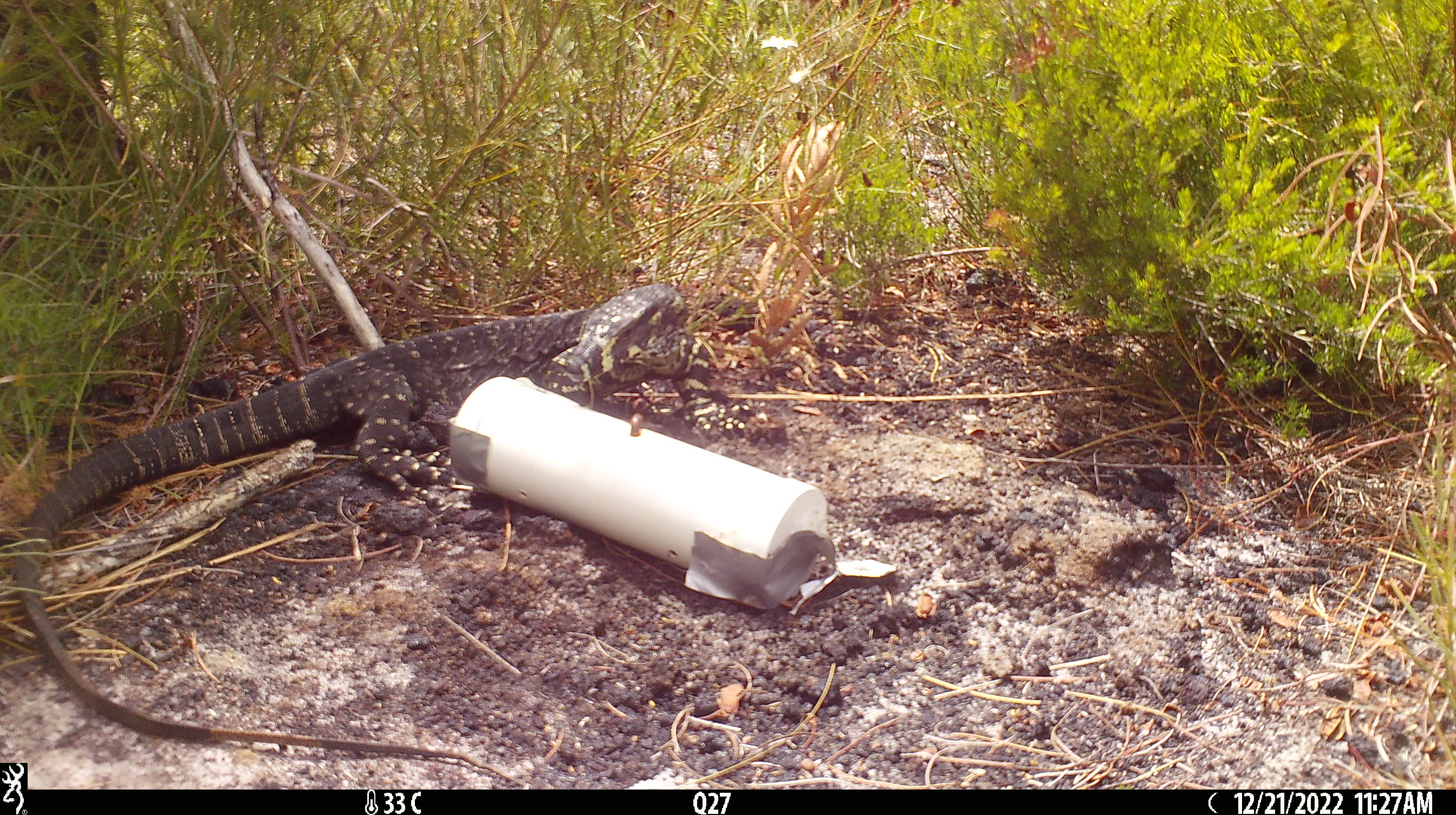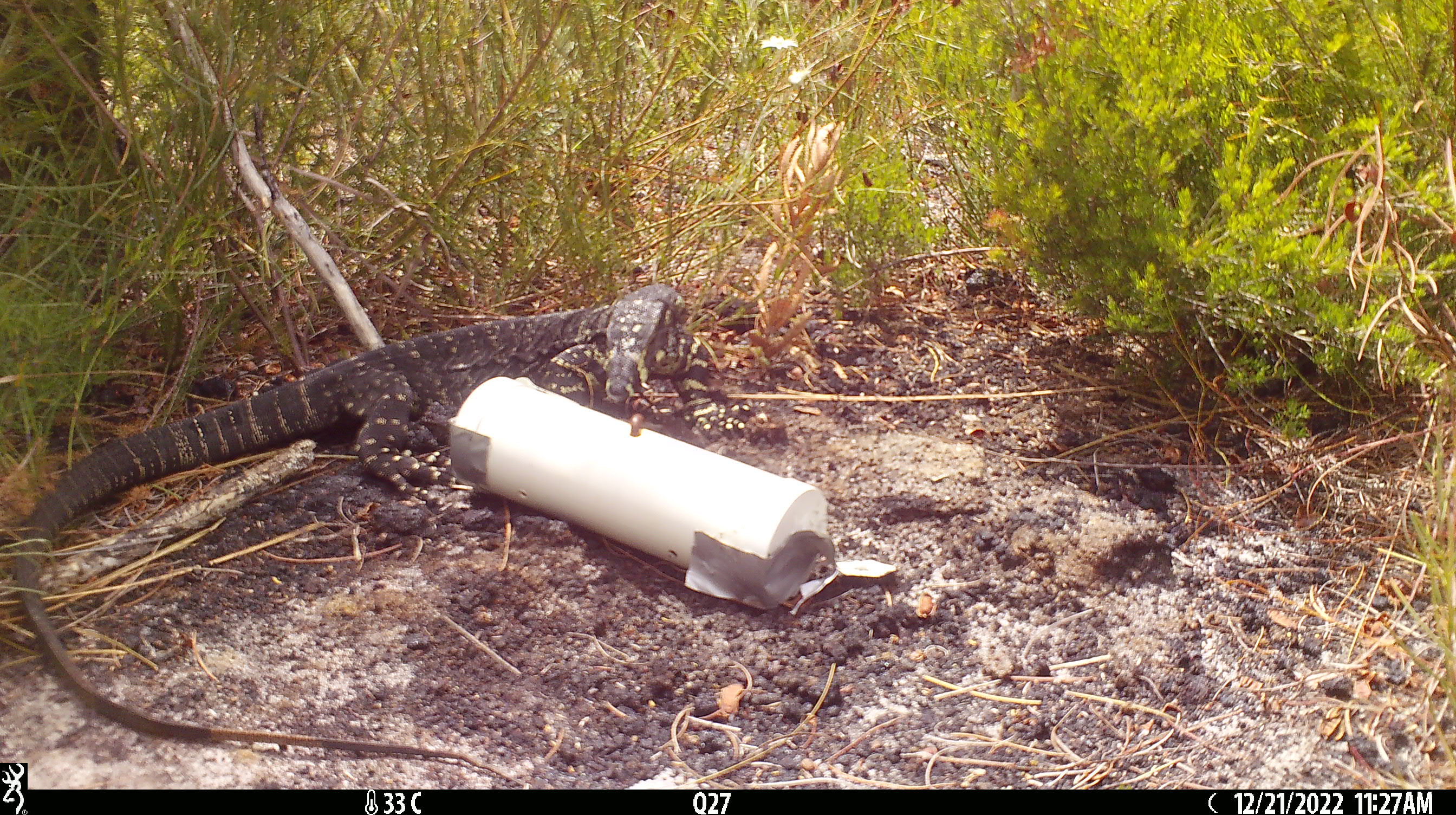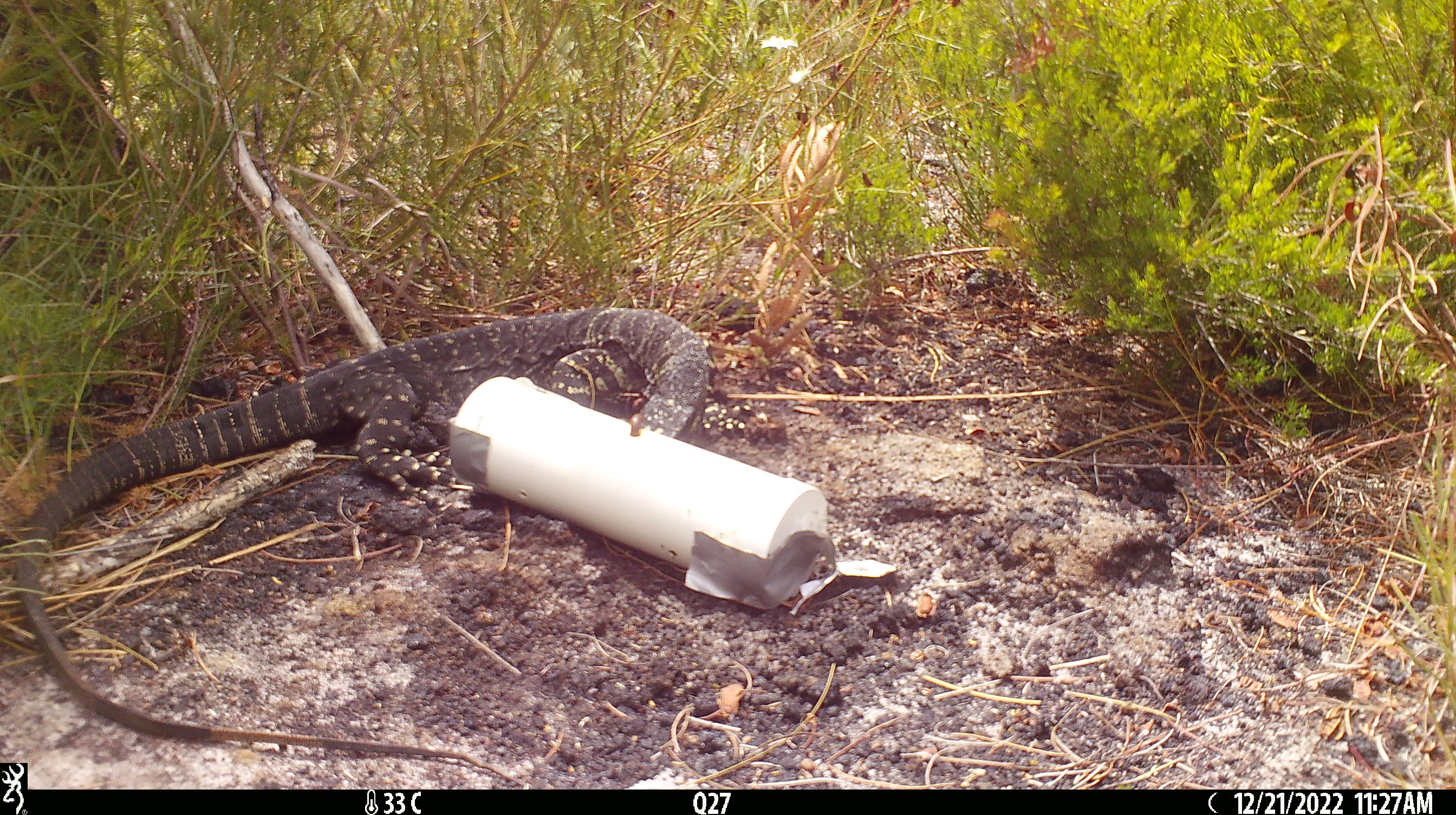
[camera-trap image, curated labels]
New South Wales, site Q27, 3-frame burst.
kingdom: Animalia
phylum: Chordata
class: Reptilia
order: Squamata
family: Varanidae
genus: Varanus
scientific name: Varanus varius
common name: lace monitor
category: goanna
Goanna (lace monitor) (Varanus varius).